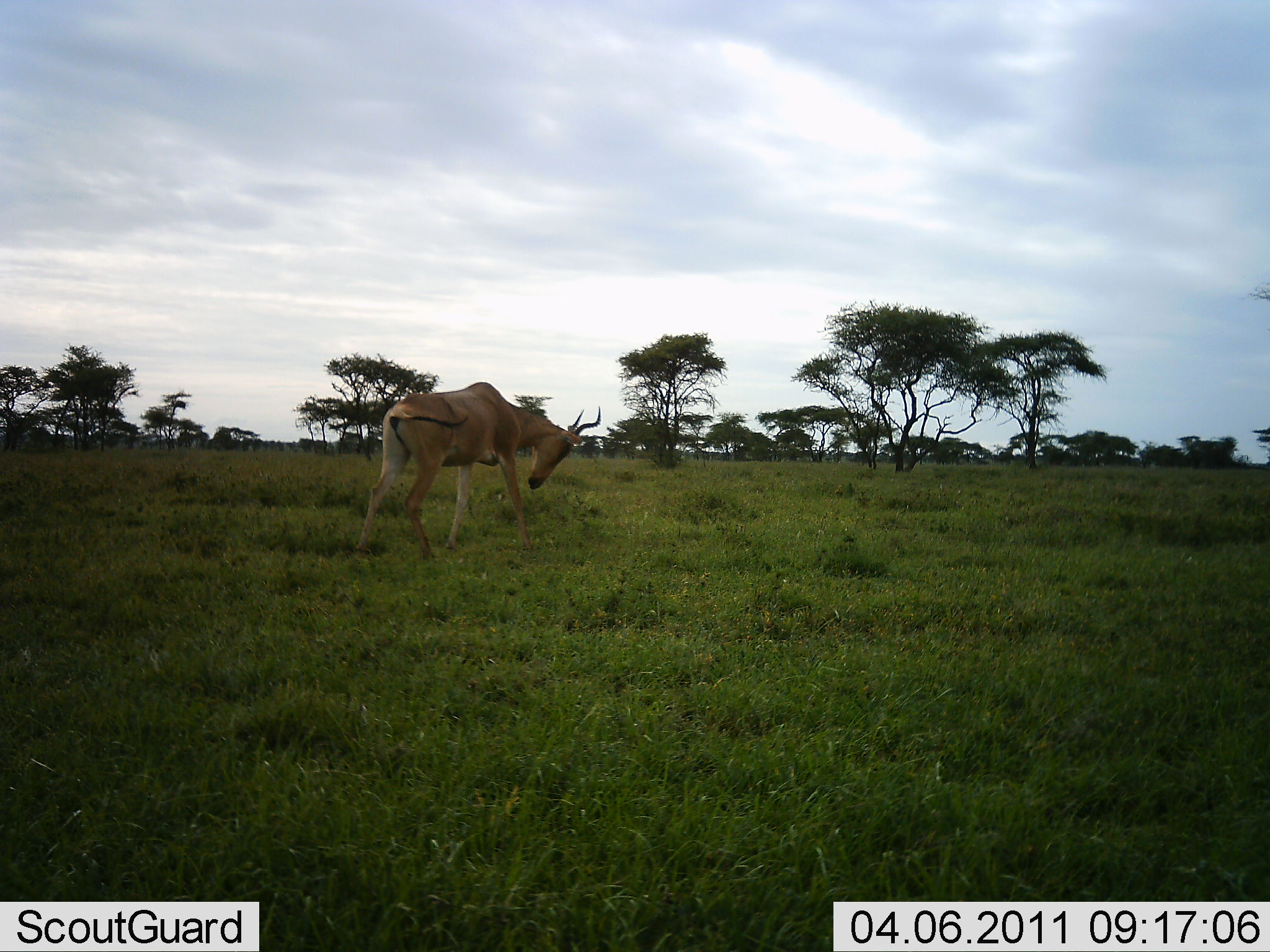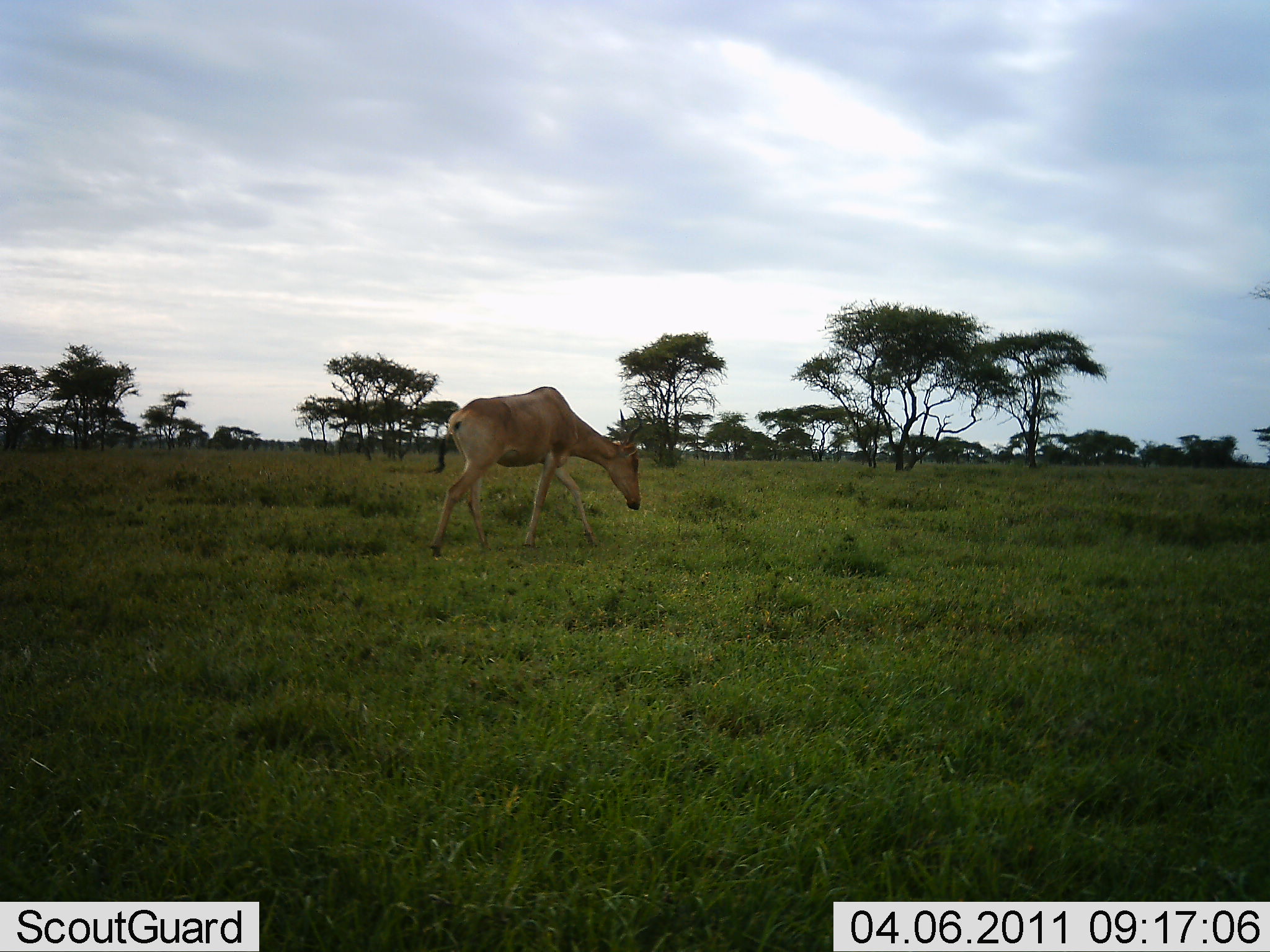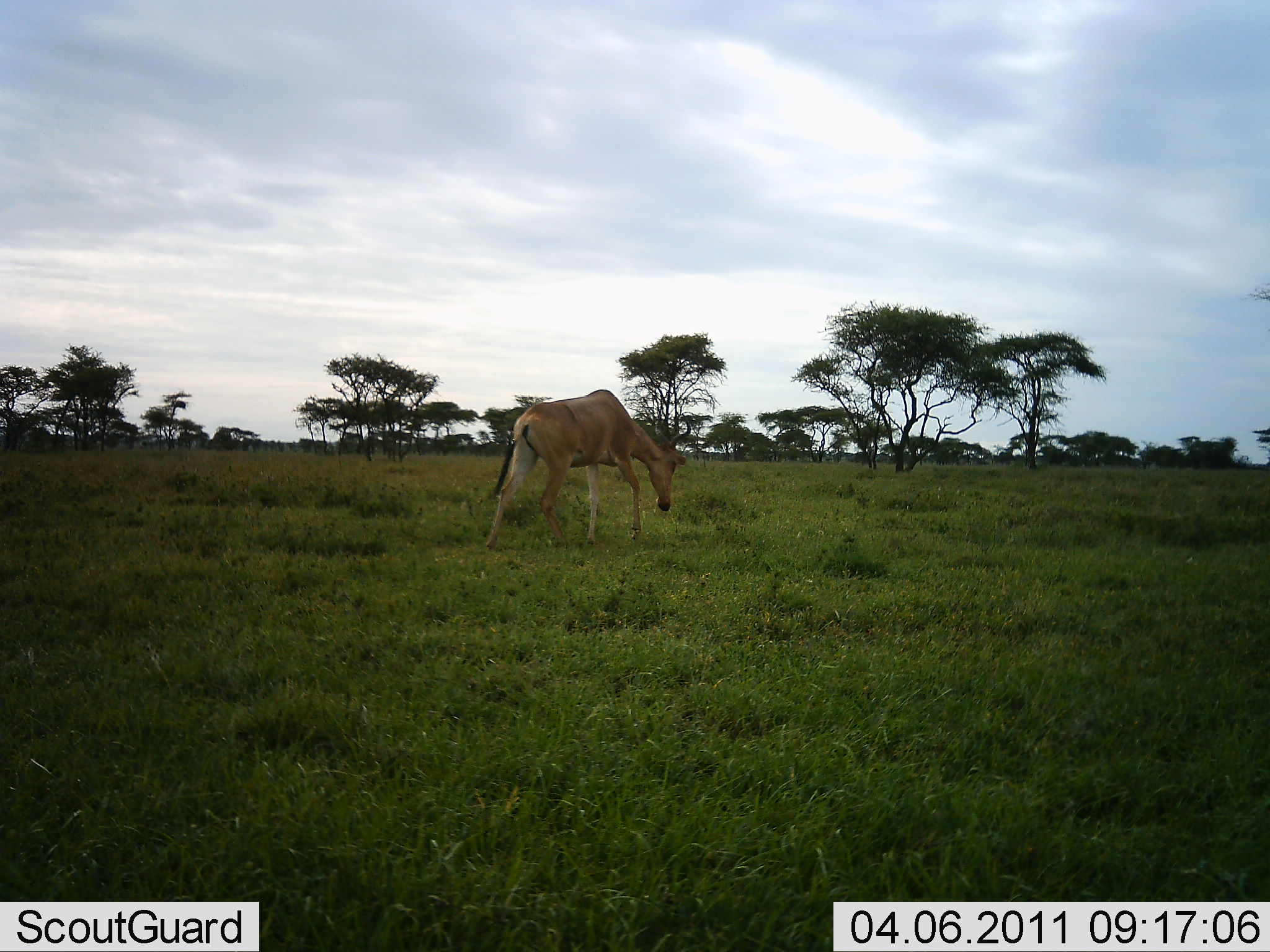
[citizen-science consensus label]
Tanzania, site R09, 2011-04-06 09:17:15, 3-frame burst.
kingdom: Animalia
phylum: Chordata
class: Mammalia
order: Artiodactyla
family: Bovidae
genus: Alcelaphus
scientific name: Alcelaphus buselaphus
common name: hartebeest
Hartebeest (Alcelaphus buselaphus), count 1. Behavior (volunteer vote fractions): standing 8%, resting 0%, moving 100%, interacting 0%. Young present (vote fraction): 0%. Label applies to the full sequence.